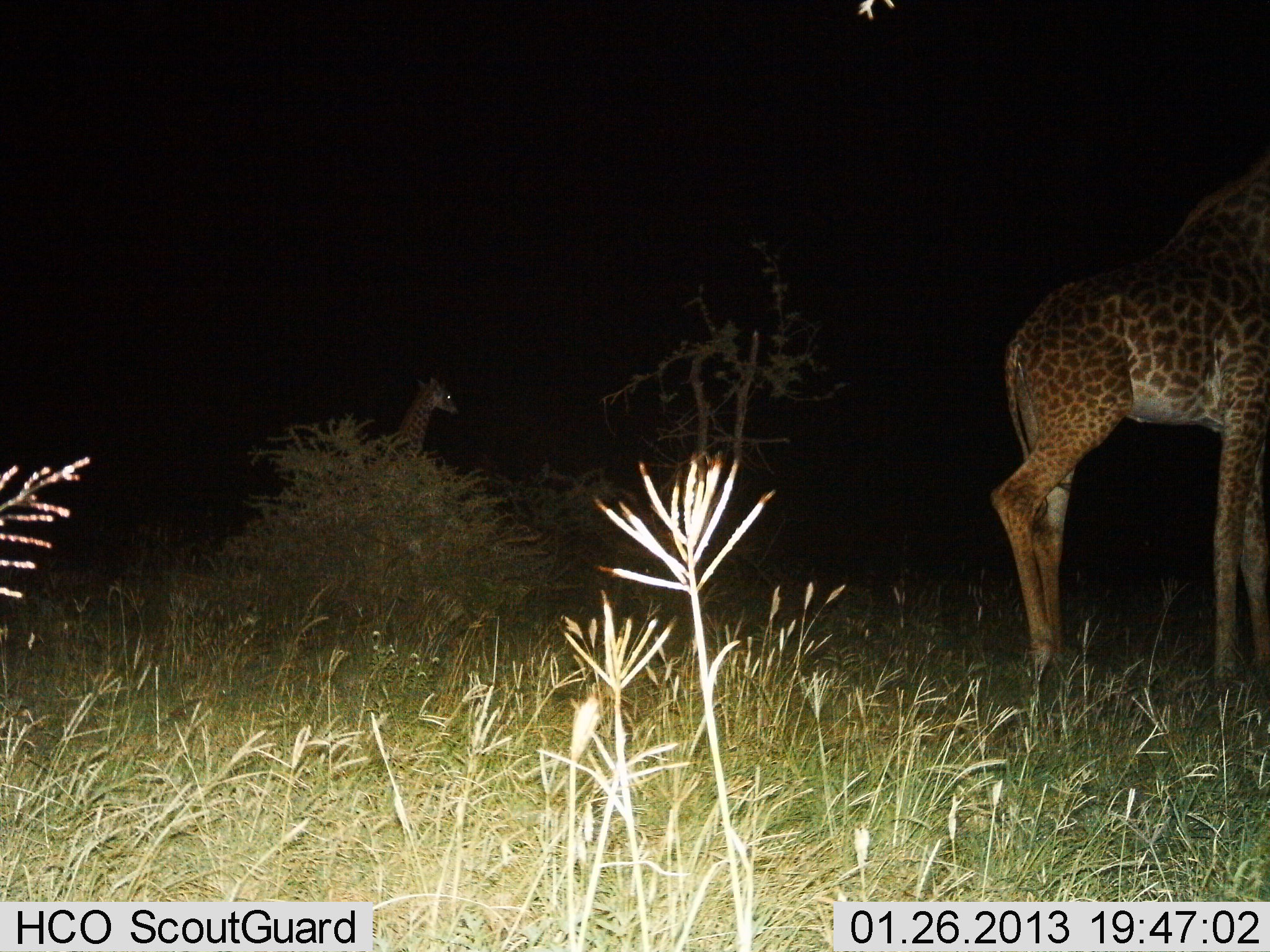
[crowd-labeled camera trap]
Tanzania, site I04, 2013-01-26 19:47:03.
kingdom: Animalia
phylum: Chordata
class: Mammalia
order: Artiodactyla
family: Giraffidae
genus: Giraffa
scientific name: Giraffa camelopardalis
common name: giraffe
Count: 2.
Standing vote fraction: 68%.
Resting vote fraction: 4%.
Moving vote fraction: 32%.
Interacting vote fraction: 0%.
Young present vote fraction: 17%.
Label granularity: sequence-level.